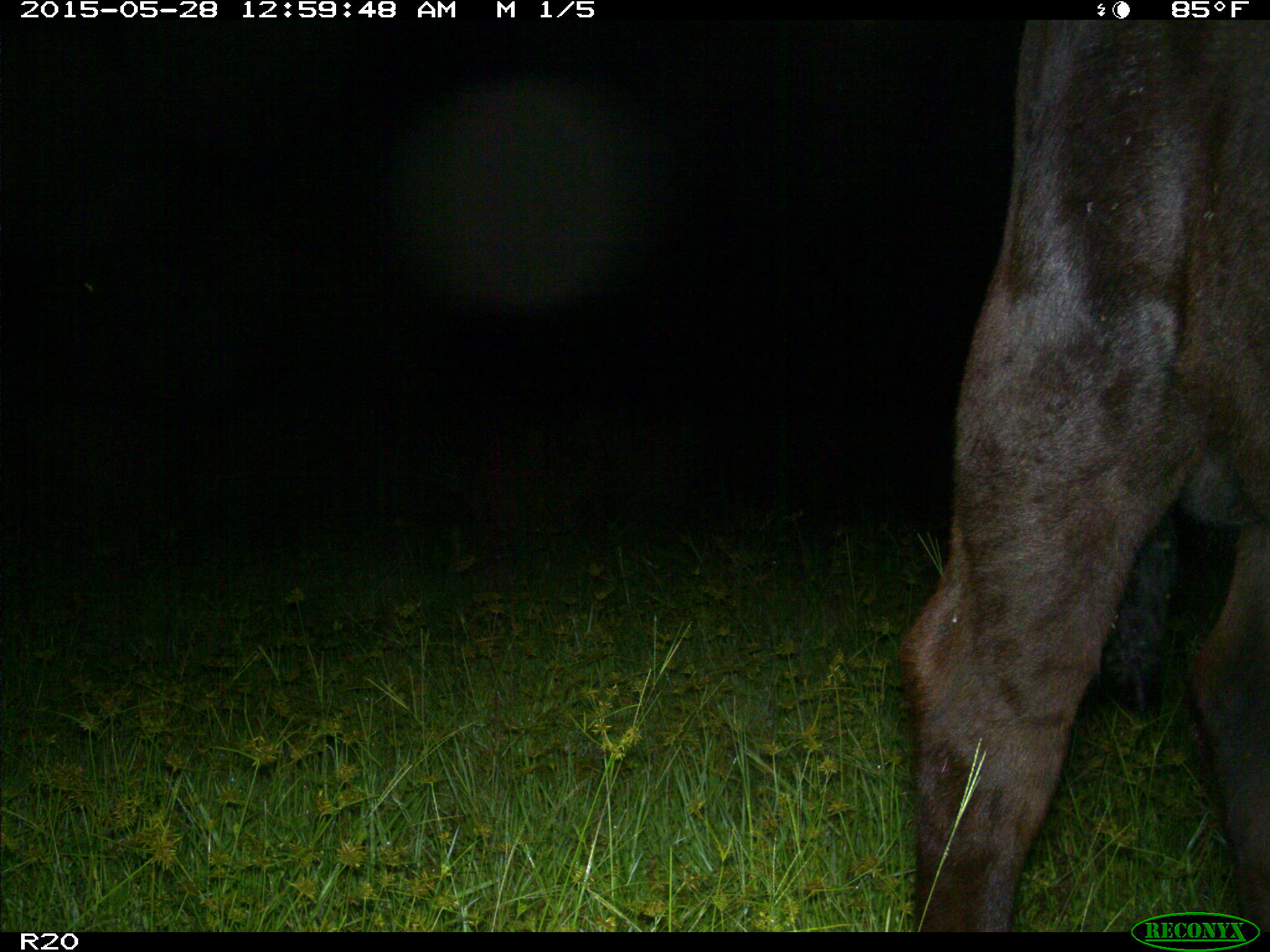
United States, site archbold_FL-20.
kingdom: Animalia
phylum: Chordata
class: Mammalia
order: Artiodactyla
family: Bovidae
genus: Bos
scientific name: Bos taurus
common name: domestic cow